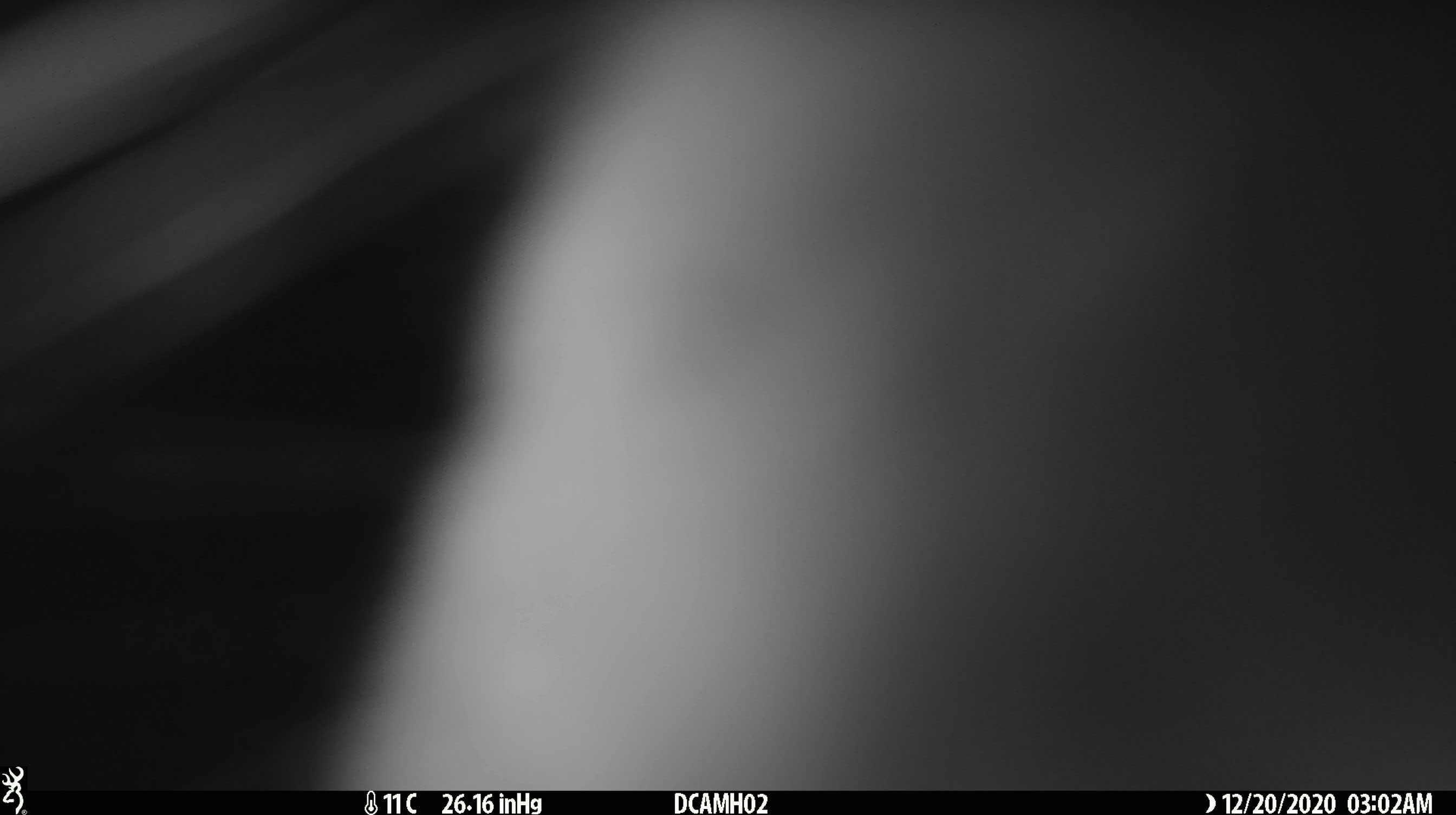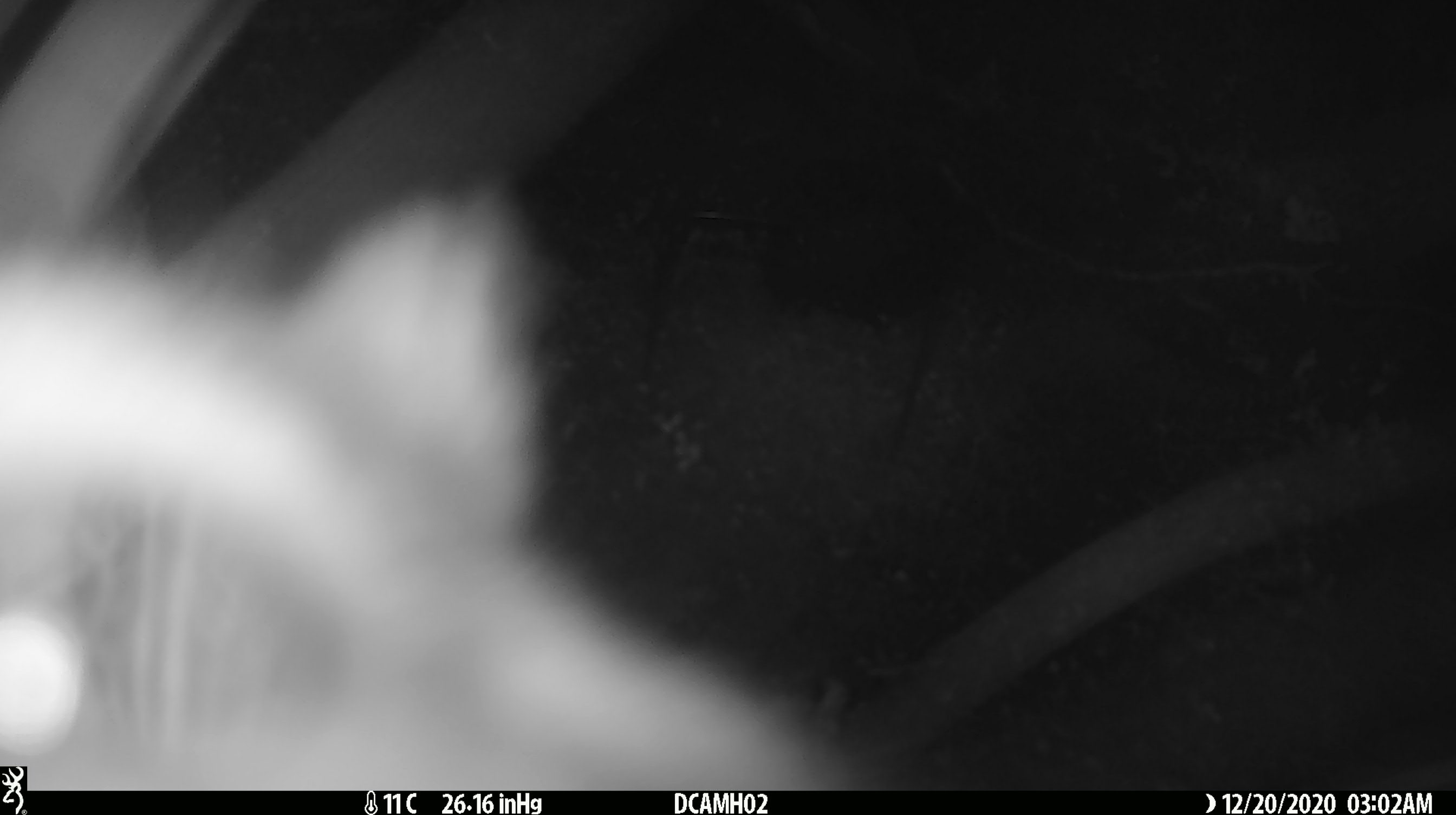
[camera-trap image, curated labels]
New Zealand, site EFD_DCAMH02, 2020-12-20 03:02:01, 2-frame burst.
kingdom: Animalia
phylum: Chordata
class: Mammalia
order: Diprotodontia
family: Phalangeridae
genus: Trichosurus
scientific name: Trichosurus vulpecula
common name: common brushtail possum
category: possum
Possum (common brushtail possum) (Trichosurus vulpecula).